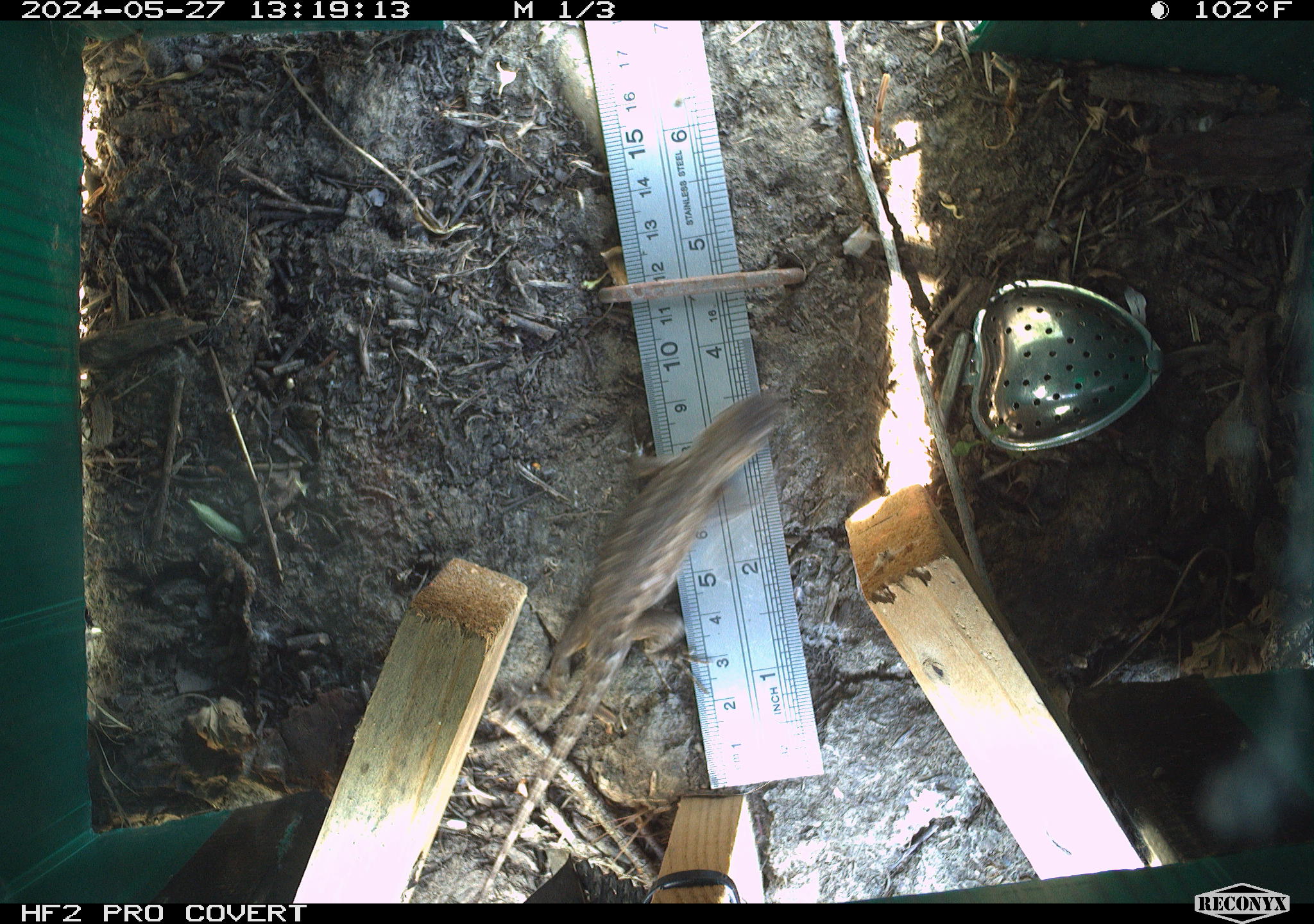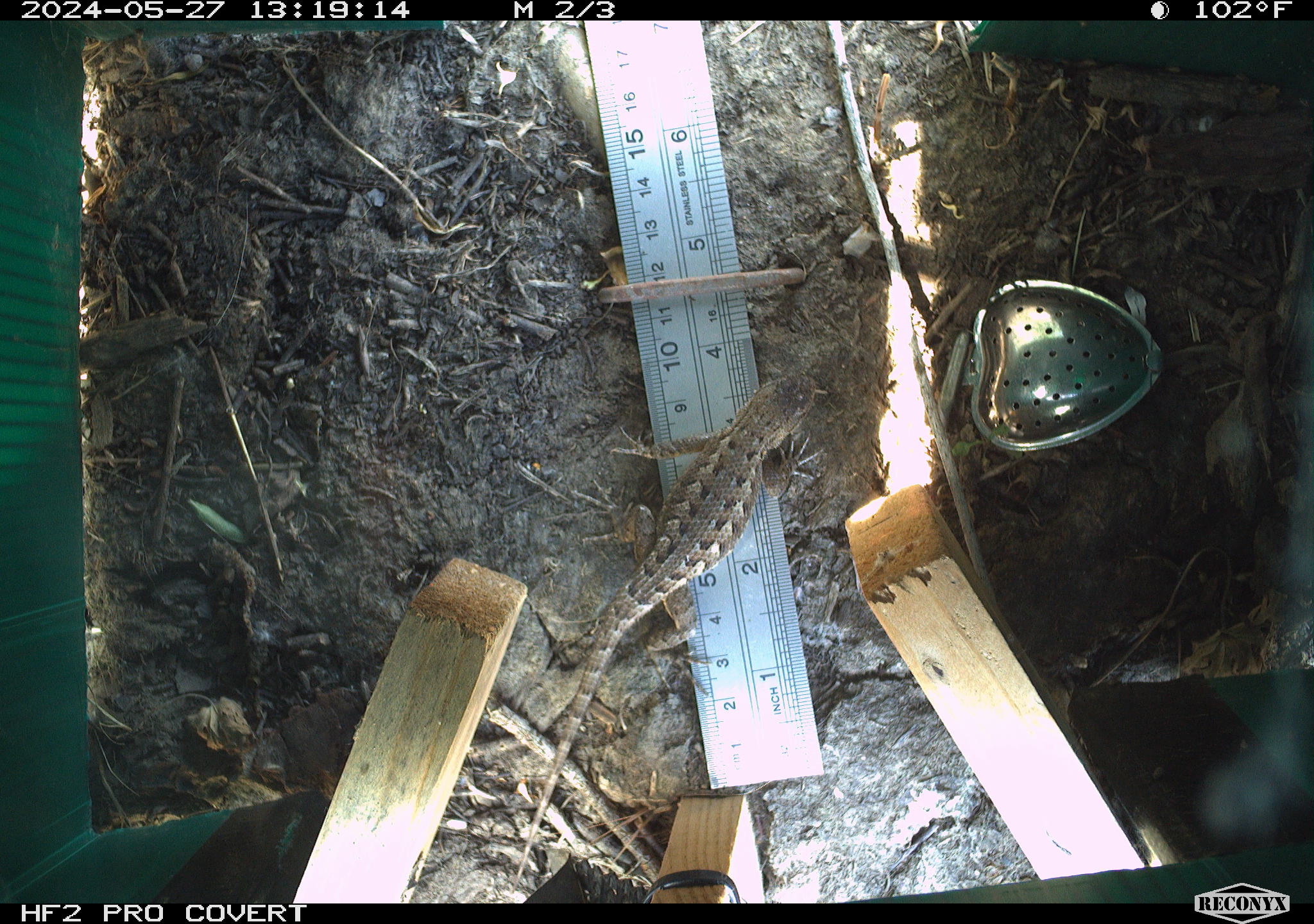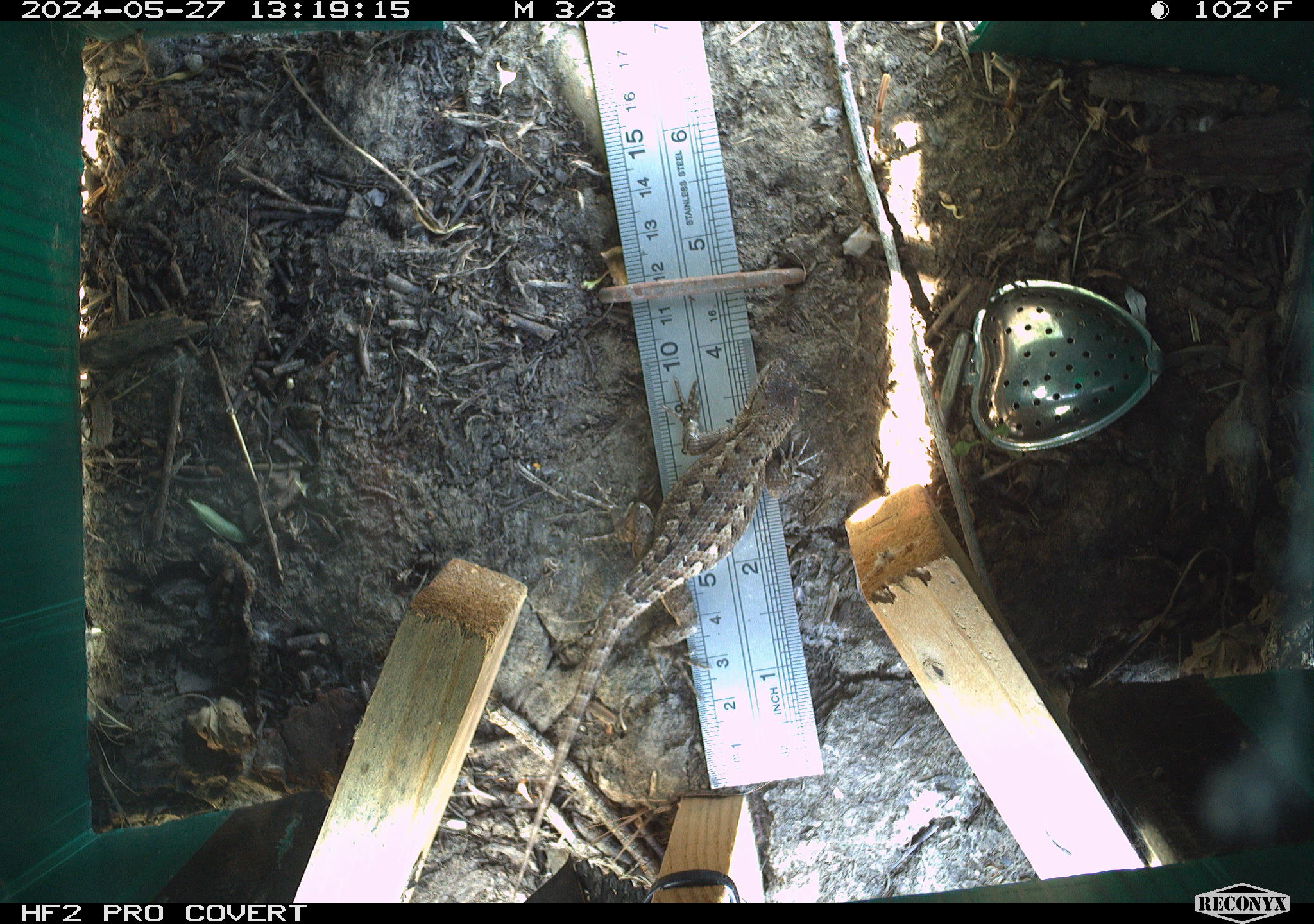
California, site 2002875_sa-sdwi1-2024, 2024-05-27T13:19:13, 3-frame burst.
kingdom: Animalia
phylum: Chordata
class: Reptilia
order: Squamata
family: Phrynosomatidae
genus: Sceloporus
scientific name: Sceloporus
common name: spiny lizards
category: sceloporus species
Sceloporus species (spiny lizards) (Sceloporus).